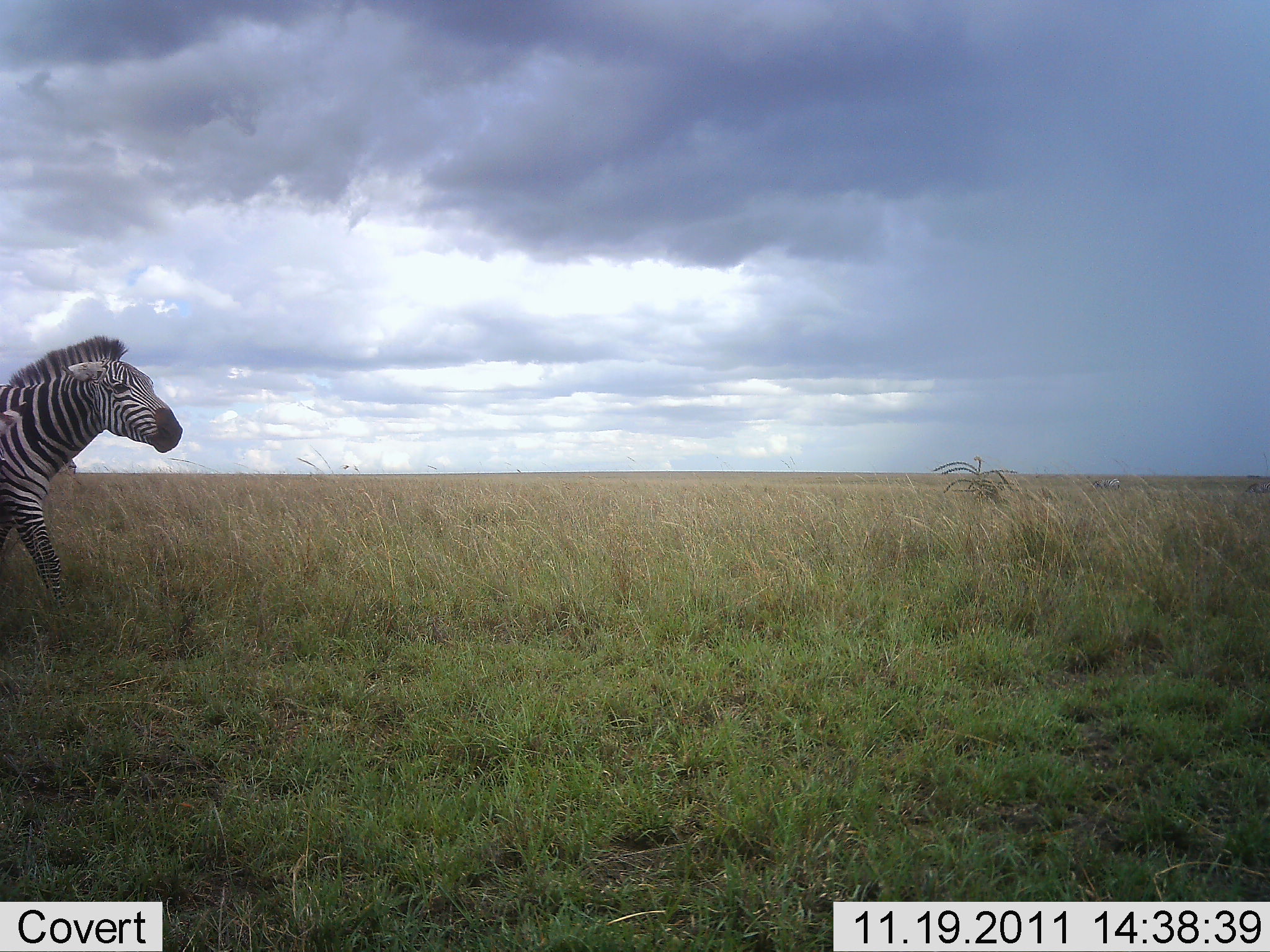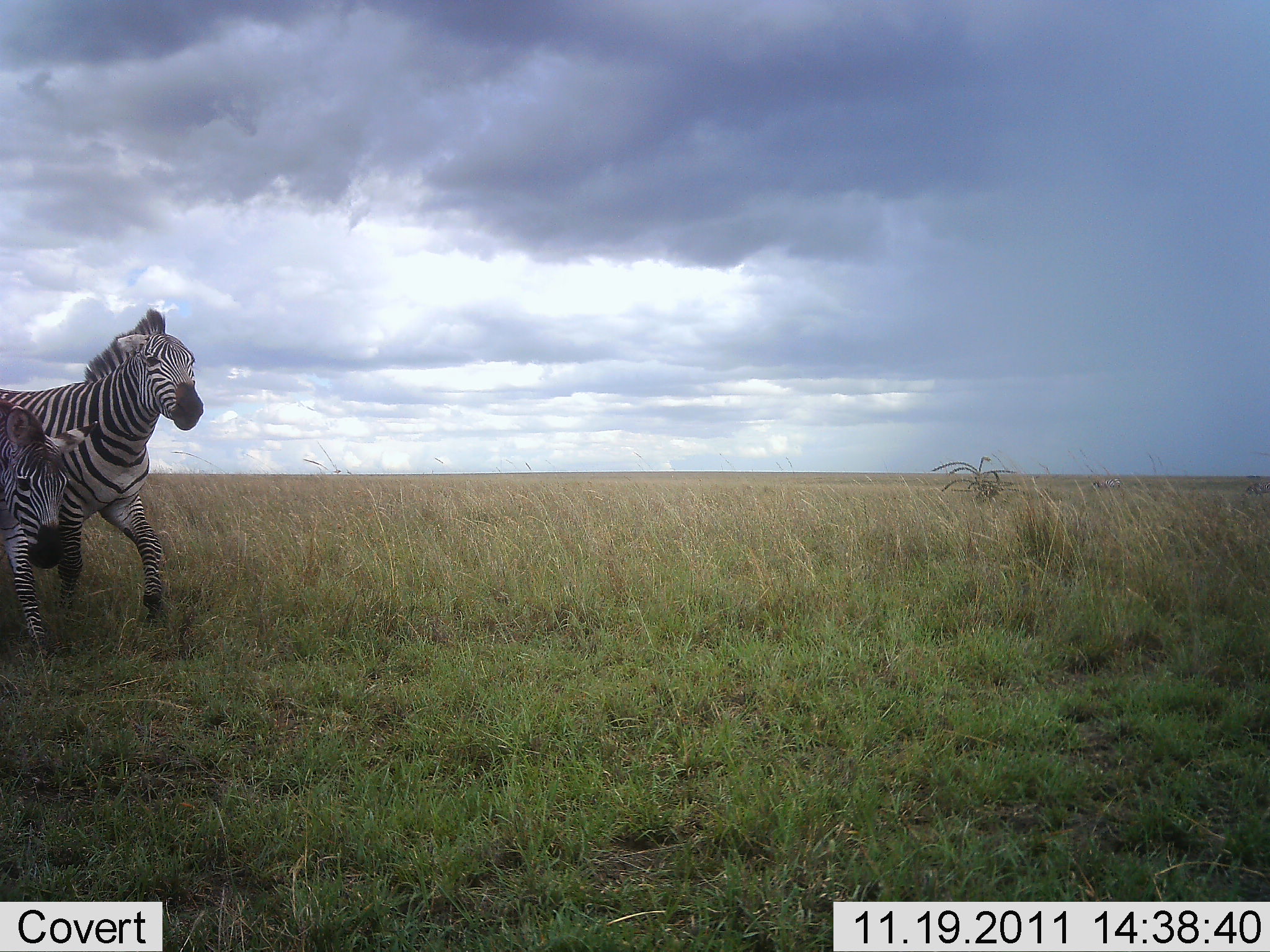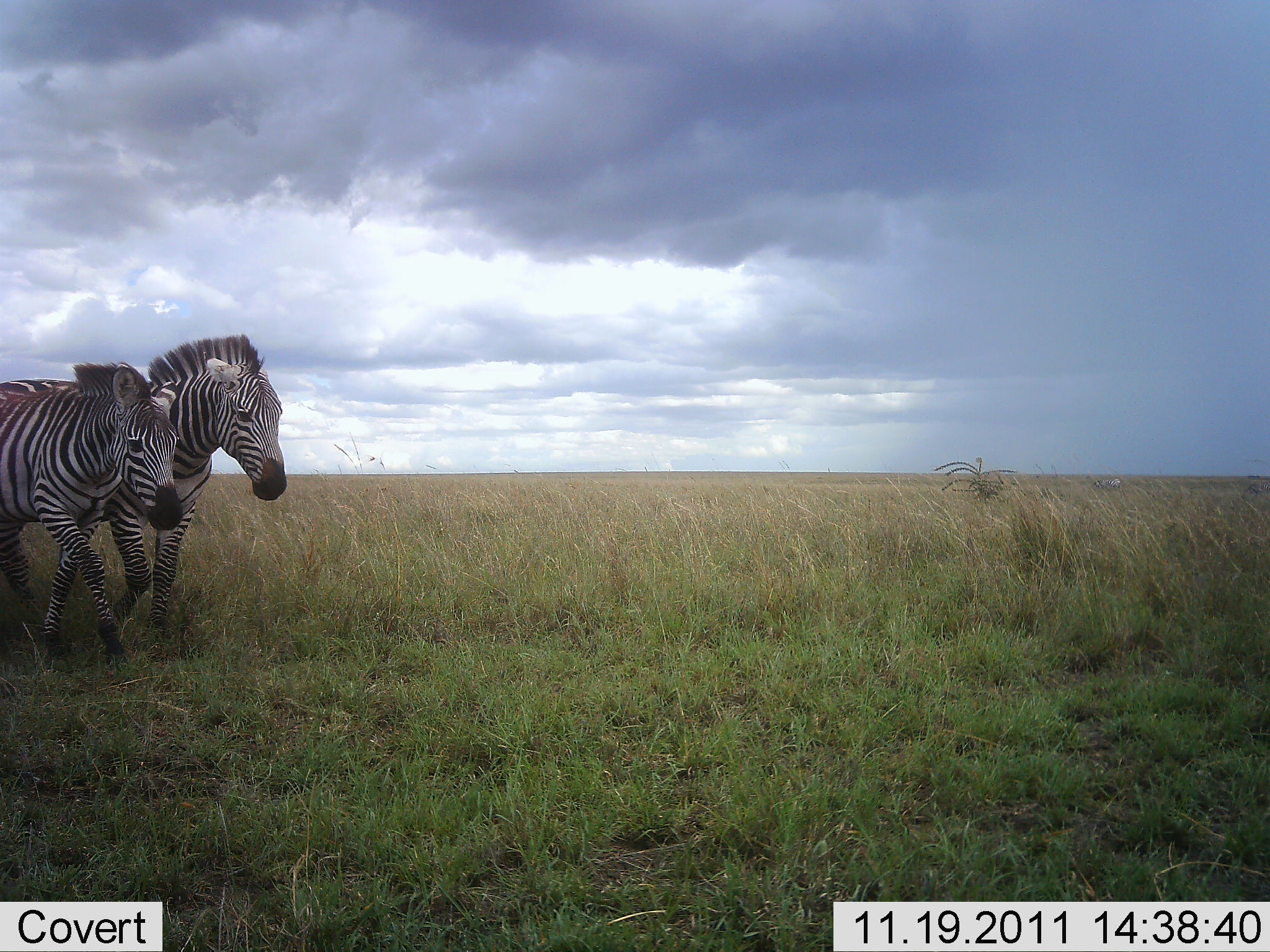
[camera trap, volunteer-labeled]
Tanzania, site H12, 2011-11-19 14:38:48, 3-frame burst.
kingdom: Animalia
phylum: Chordata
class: Mammalia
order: Perissodactyla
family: Equidae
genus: Equus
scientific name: Equus quagga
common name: plains zebra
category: zebra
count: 2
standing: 0%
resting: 0%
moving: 92%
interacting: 8%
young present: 0%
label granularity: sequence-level